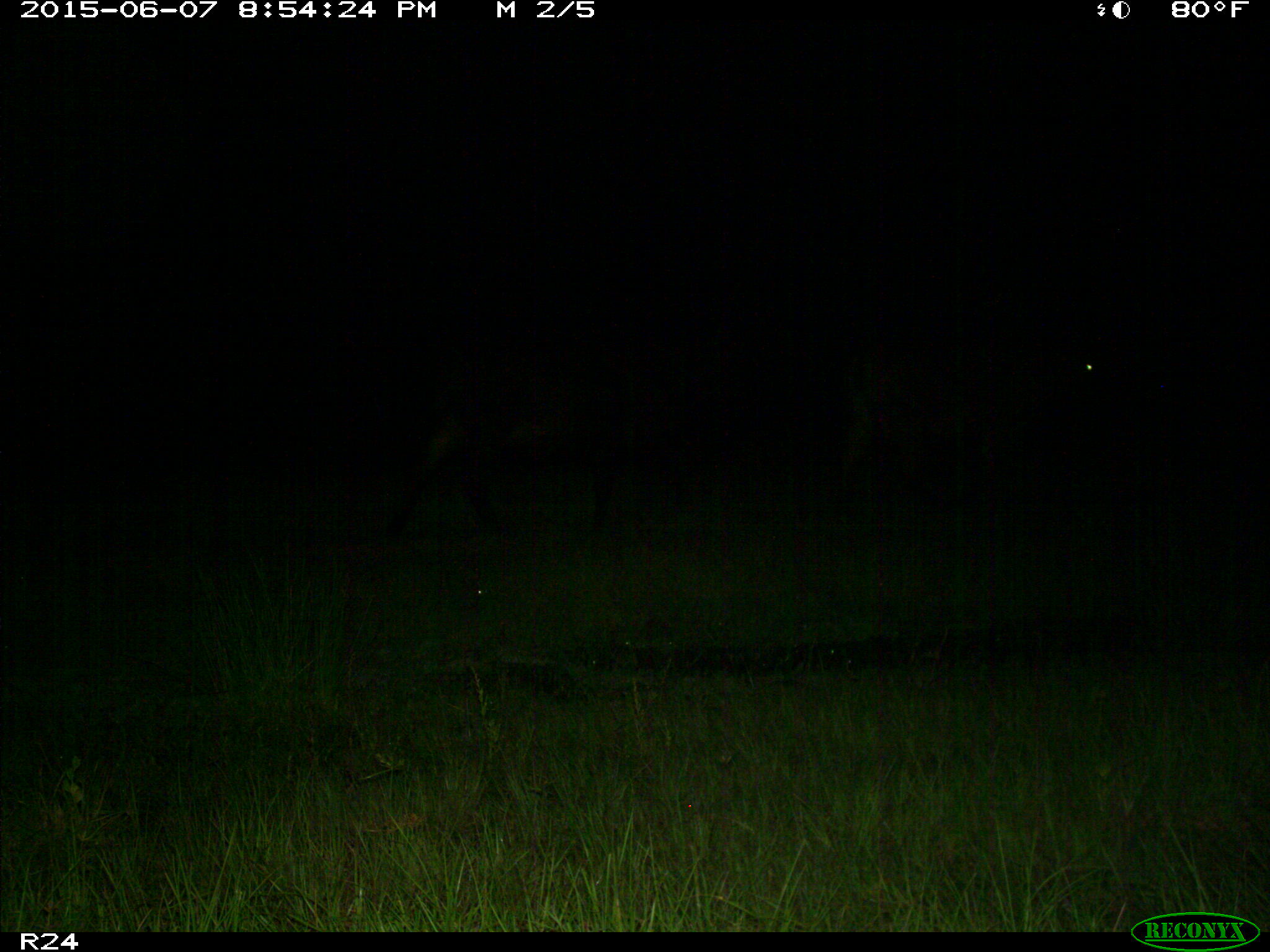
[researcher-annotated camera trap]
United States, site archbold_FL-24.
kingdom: Animalia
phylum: Chordata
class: Mammalia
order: Artiodactyla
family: Bovidae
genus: Bos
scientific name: Bos taurus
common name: domestic cow